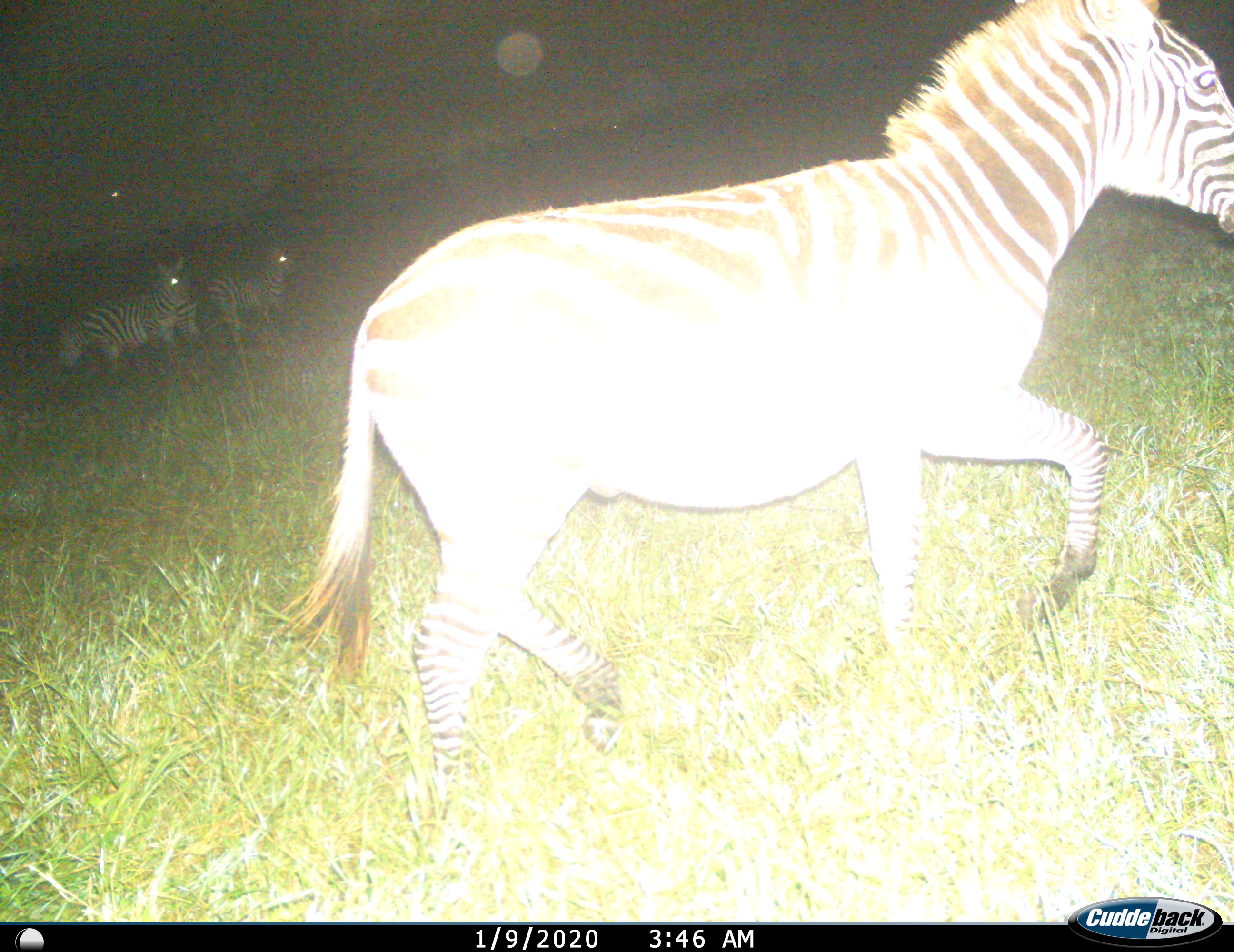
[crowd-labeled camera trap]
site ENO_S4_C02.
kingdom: Animalia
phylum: Chordata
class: Mammalia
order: Perissodactyla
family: Equidae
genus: Equus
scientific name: Equus quagga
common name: plains zebra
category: zebraplains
Zebraplains (plains zebra) (Equus quagga), count 3. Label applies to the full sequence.